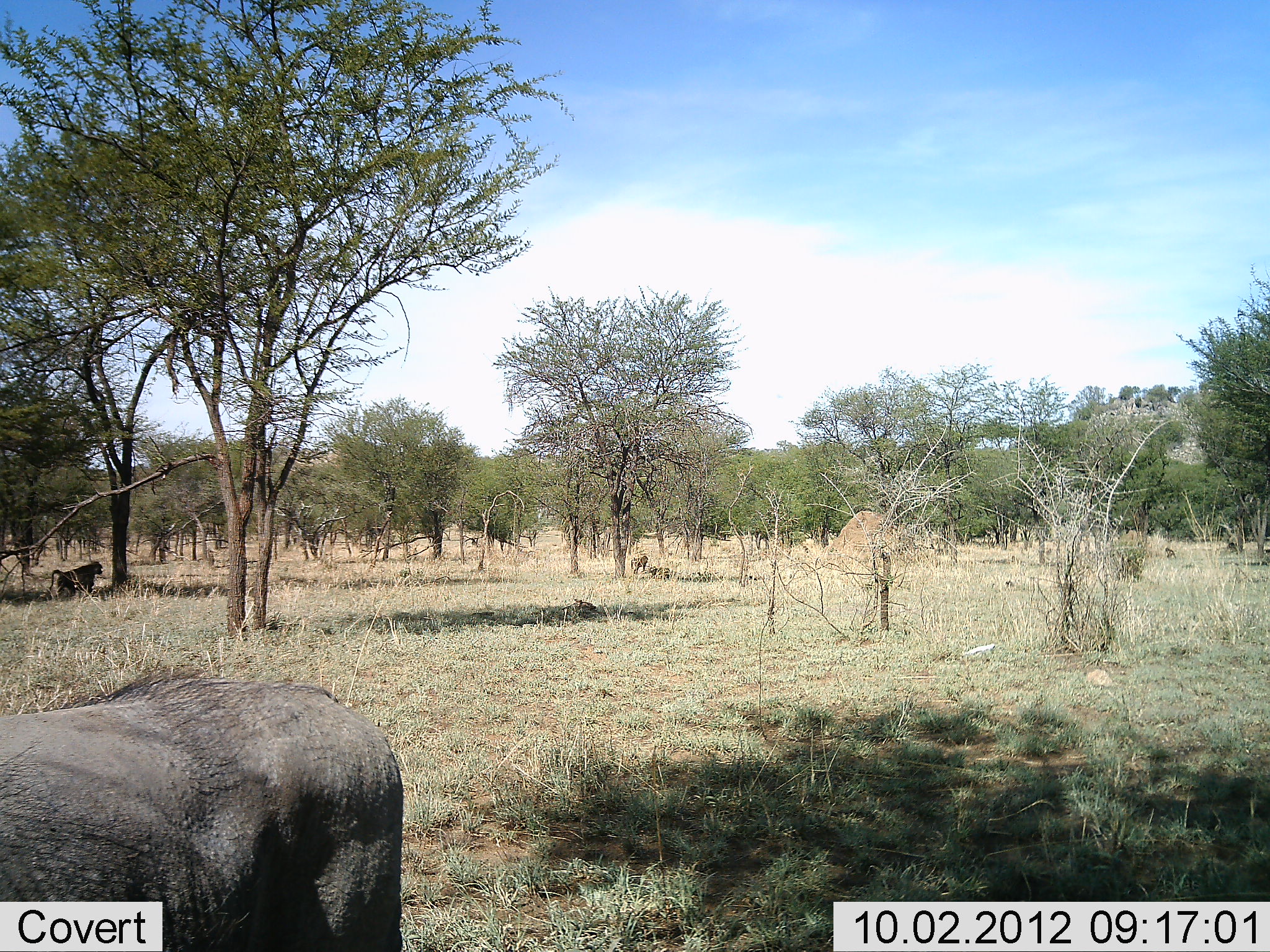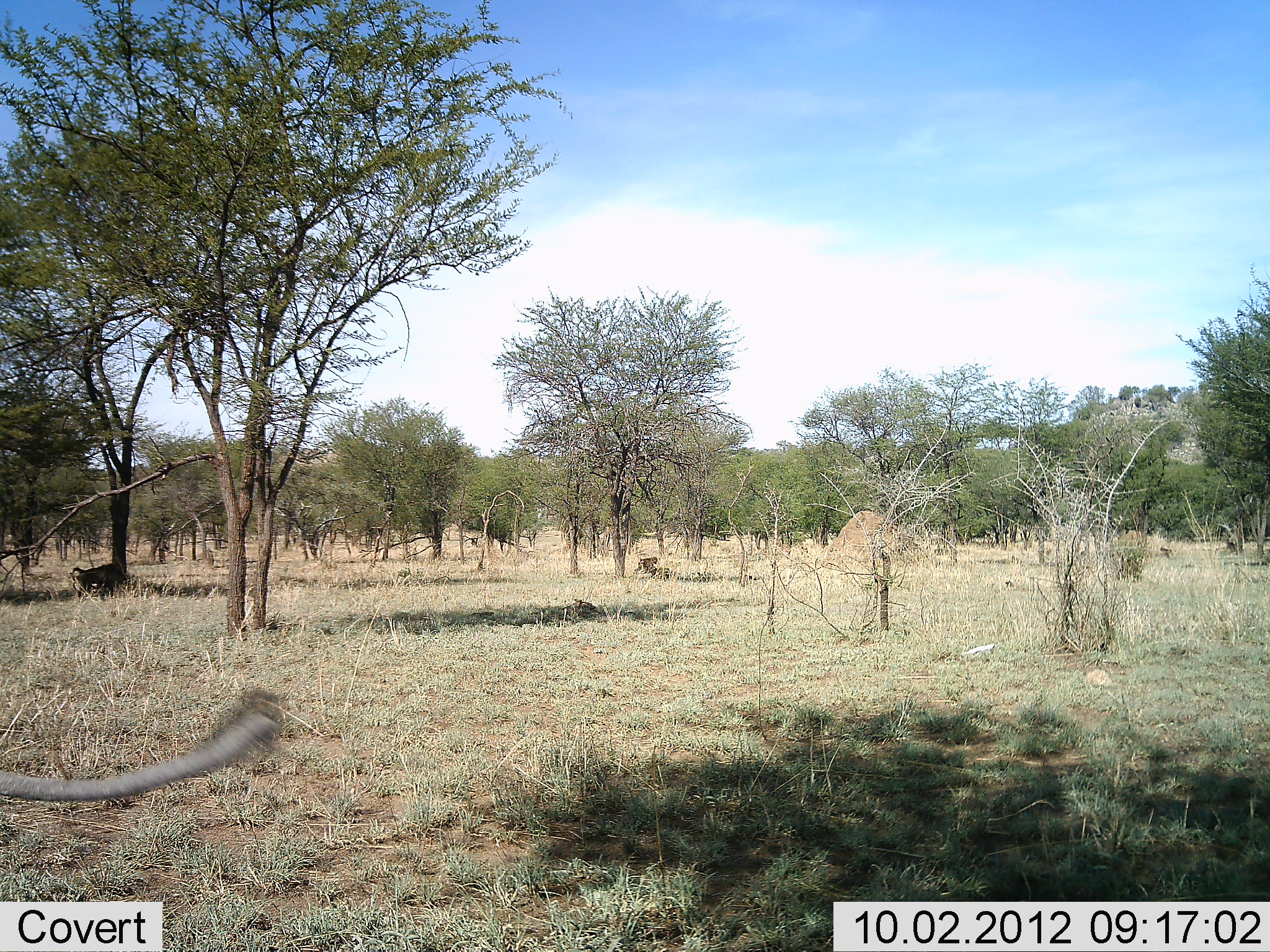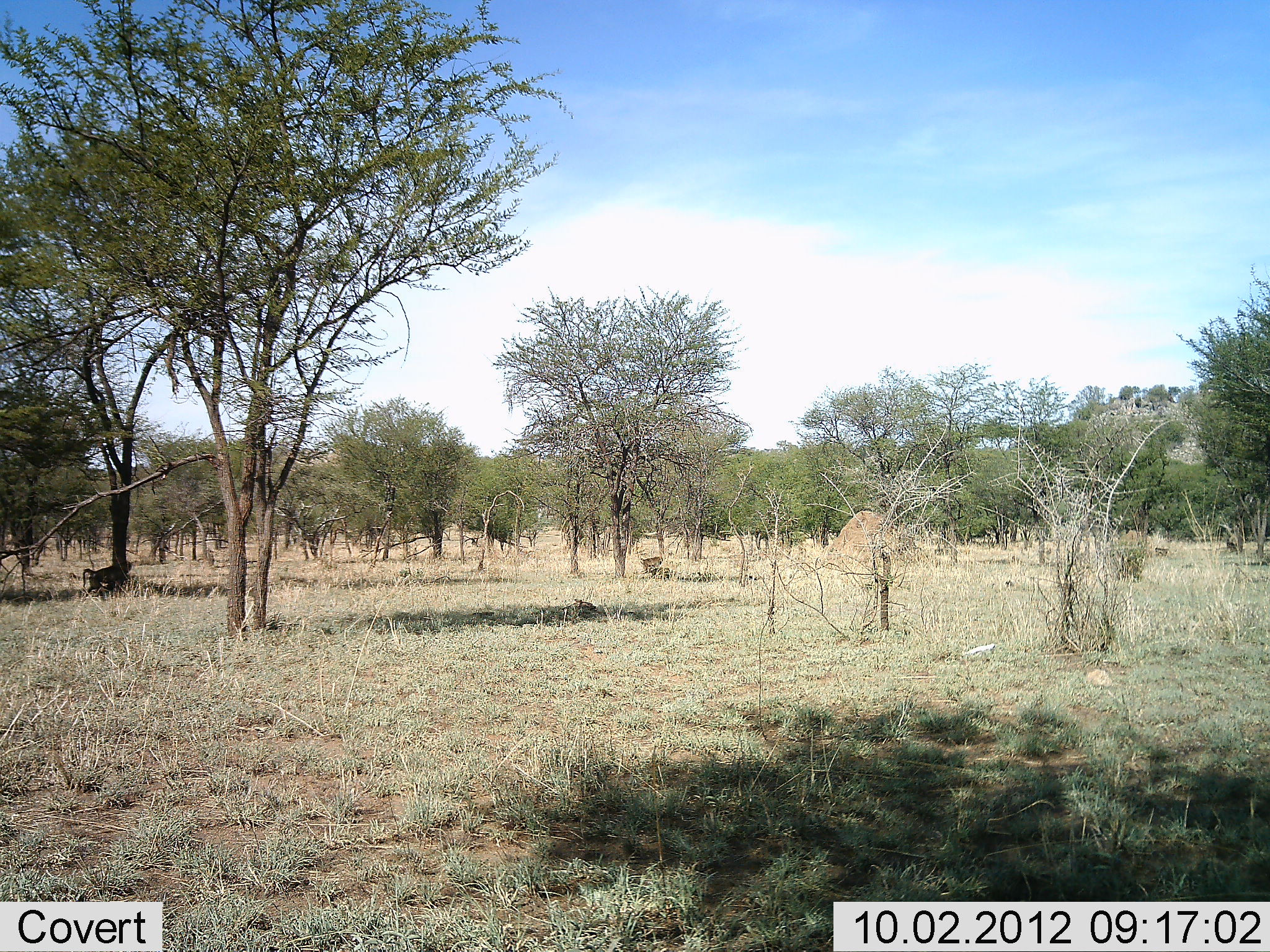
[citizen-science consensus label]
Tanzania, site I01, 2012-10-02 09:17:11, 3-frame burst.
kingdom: Animalia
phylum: Chordata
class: Mammalia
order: Primates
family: Cercopithecidae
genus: Papio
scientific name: Papio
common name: baboon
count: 3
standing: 12%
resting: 0%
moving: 88%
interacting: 0%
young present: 0%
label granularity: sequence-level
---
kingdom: Animalia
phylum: Chordata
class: Mammalia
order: Artiodactyla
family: Suidae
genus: Phacochoerus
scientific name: Phacochoerus africanus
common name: warthog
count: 1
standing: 18%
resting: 0%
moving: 82%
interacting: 0%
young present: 0%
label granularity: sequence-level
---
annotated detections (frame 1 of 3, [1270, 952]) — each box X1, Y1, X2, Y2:
animal: 50, 561, 104, 598; 630, 555, 651, 575; 1164, 546, 1178, 561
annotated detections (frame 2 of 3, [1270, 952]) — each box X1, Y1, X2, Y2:
animal: 69, 561, 126, 602; 635, 556, 658, 576; 1159, 546, 1175, 558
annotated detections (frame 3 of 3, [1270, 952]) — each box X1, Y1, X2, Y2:
animal: 81, 558, 132, 600; 640, 555, 664, 575; 1154, 547, 1170, 557